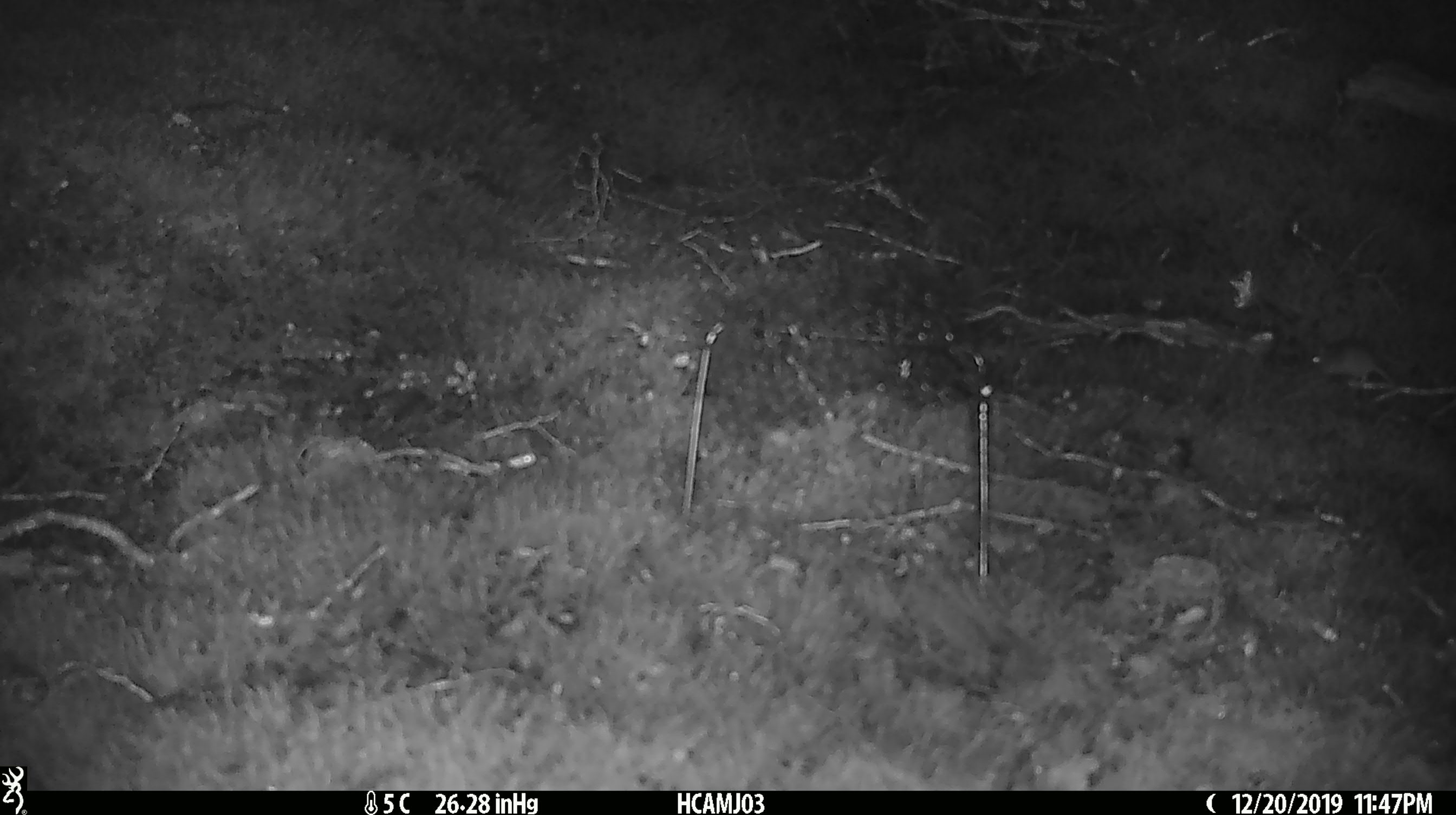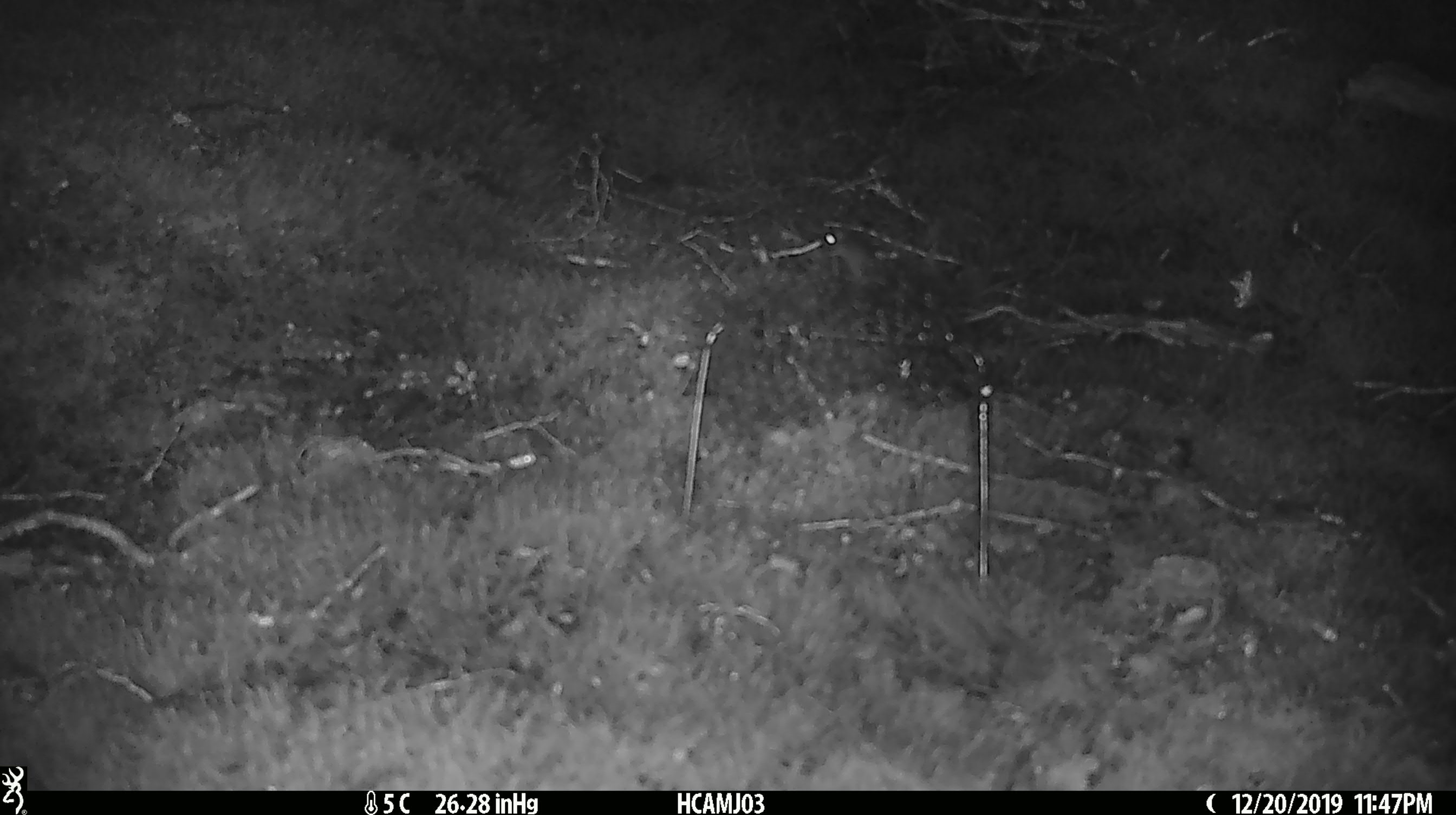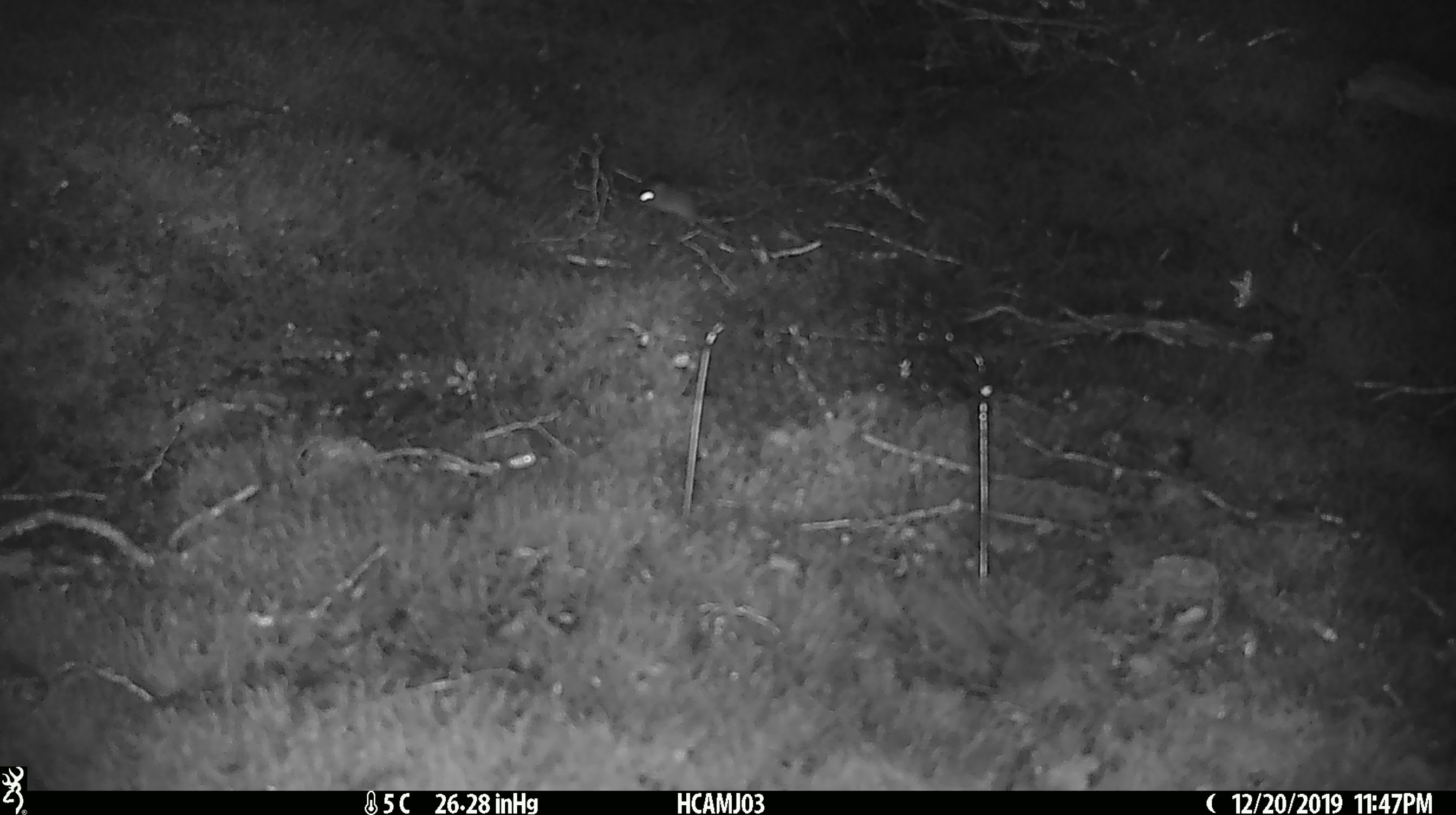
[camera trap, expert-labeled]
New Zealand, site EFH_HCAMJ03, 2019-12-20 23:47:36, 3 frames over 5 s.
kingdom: Animalia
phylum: Chordata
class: Mammalia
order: Rodentia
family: Muridae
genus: Mus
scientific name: Mus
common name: mouse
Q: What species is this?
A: Mouse (Mus).